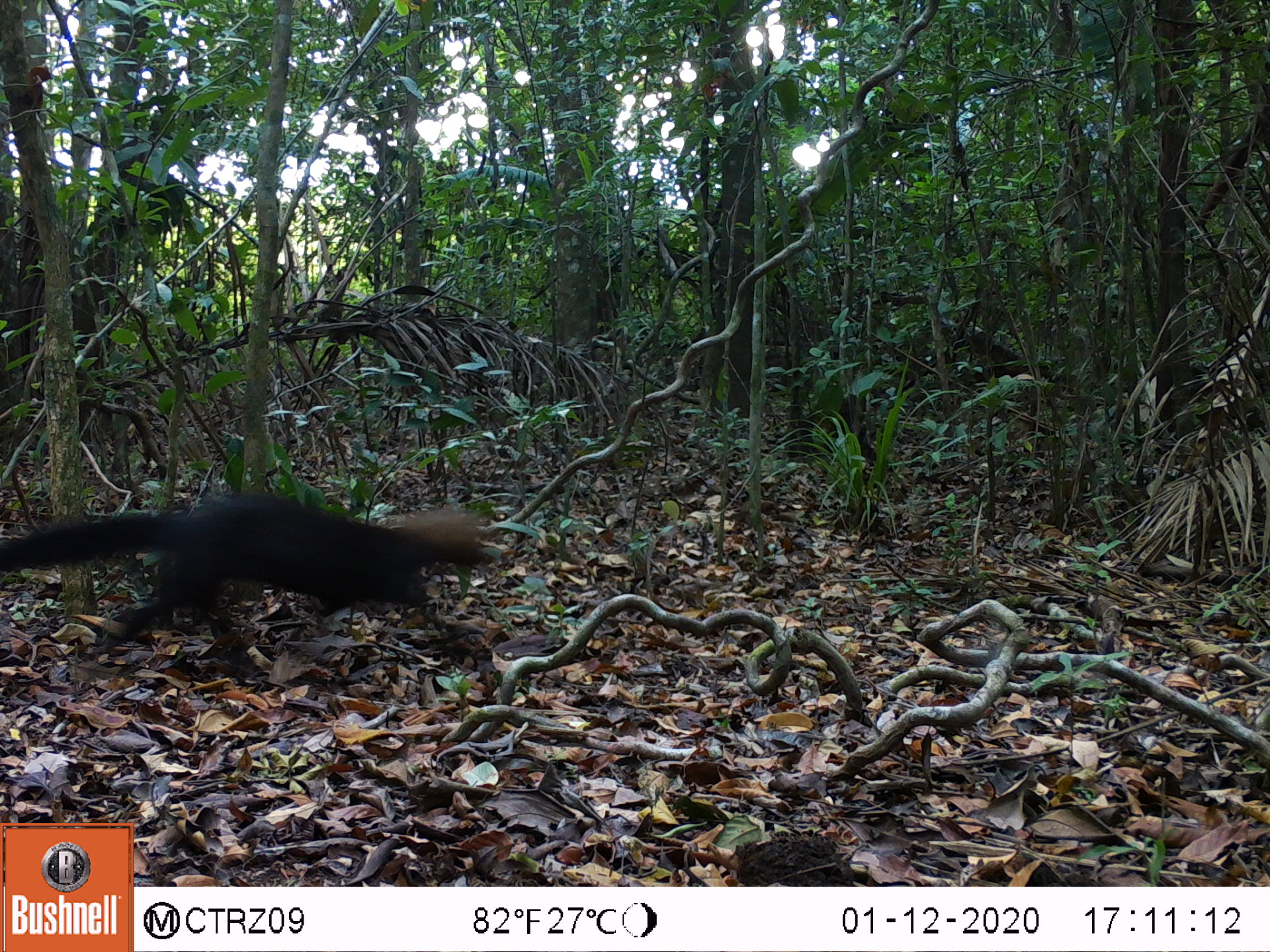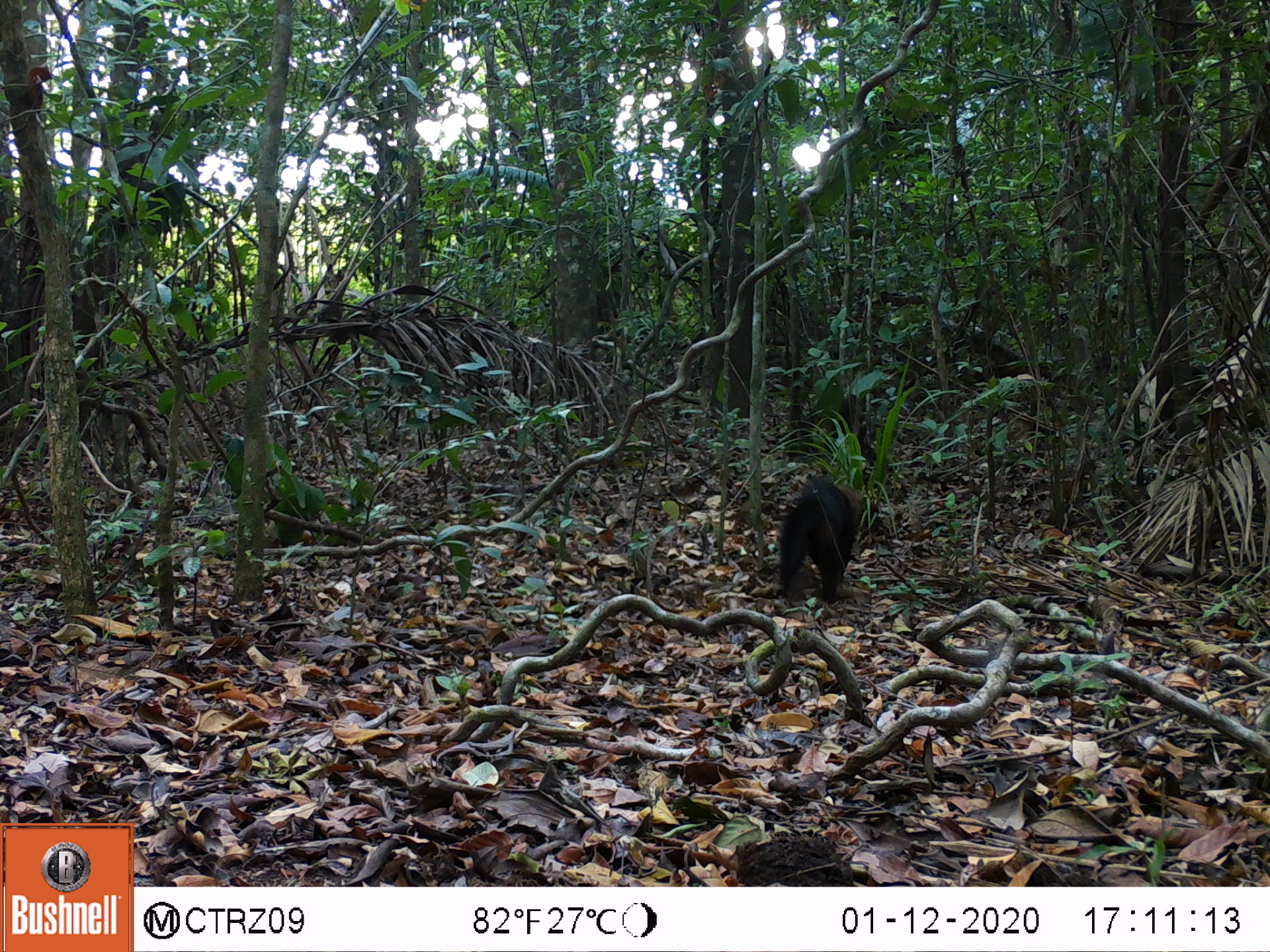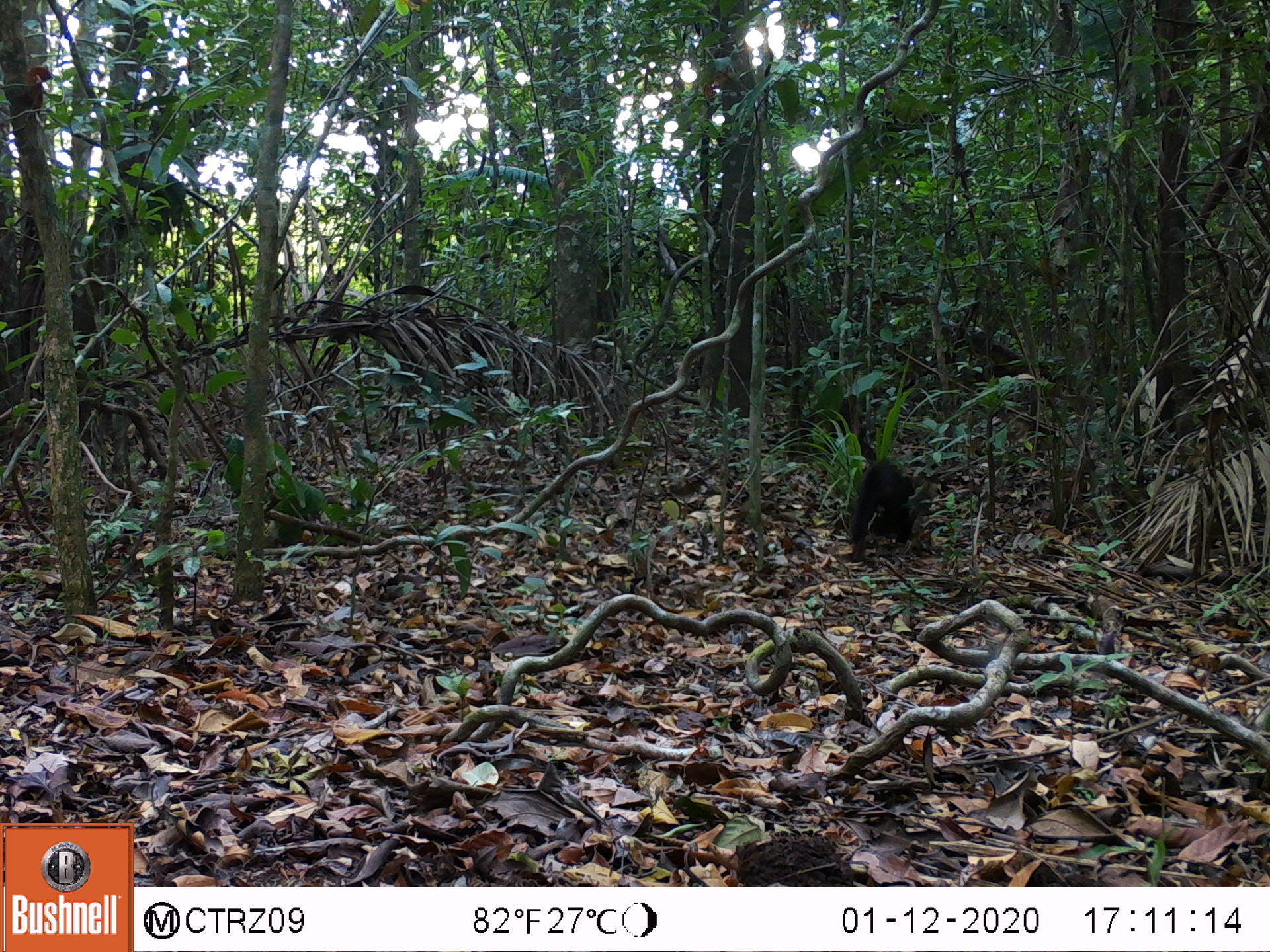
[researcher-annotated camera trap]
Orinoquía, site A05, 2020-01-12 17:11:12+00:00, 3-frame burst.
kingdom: Animalia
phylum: Chordata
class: Mammalia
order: Carnivora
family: Mustelidae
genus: Eira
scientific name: Eira barbara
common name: tayra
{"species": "tayra (Eira barbara)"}